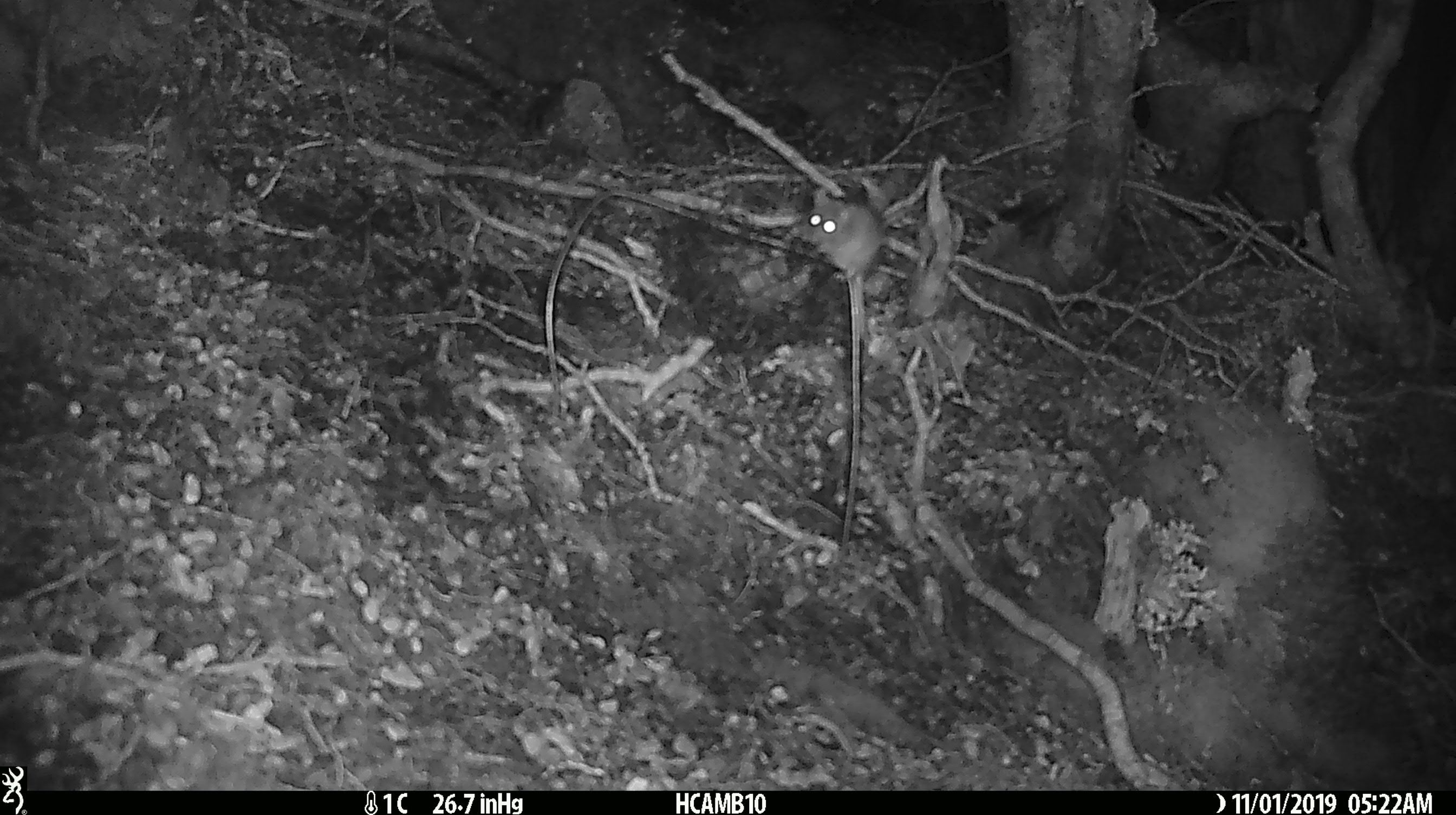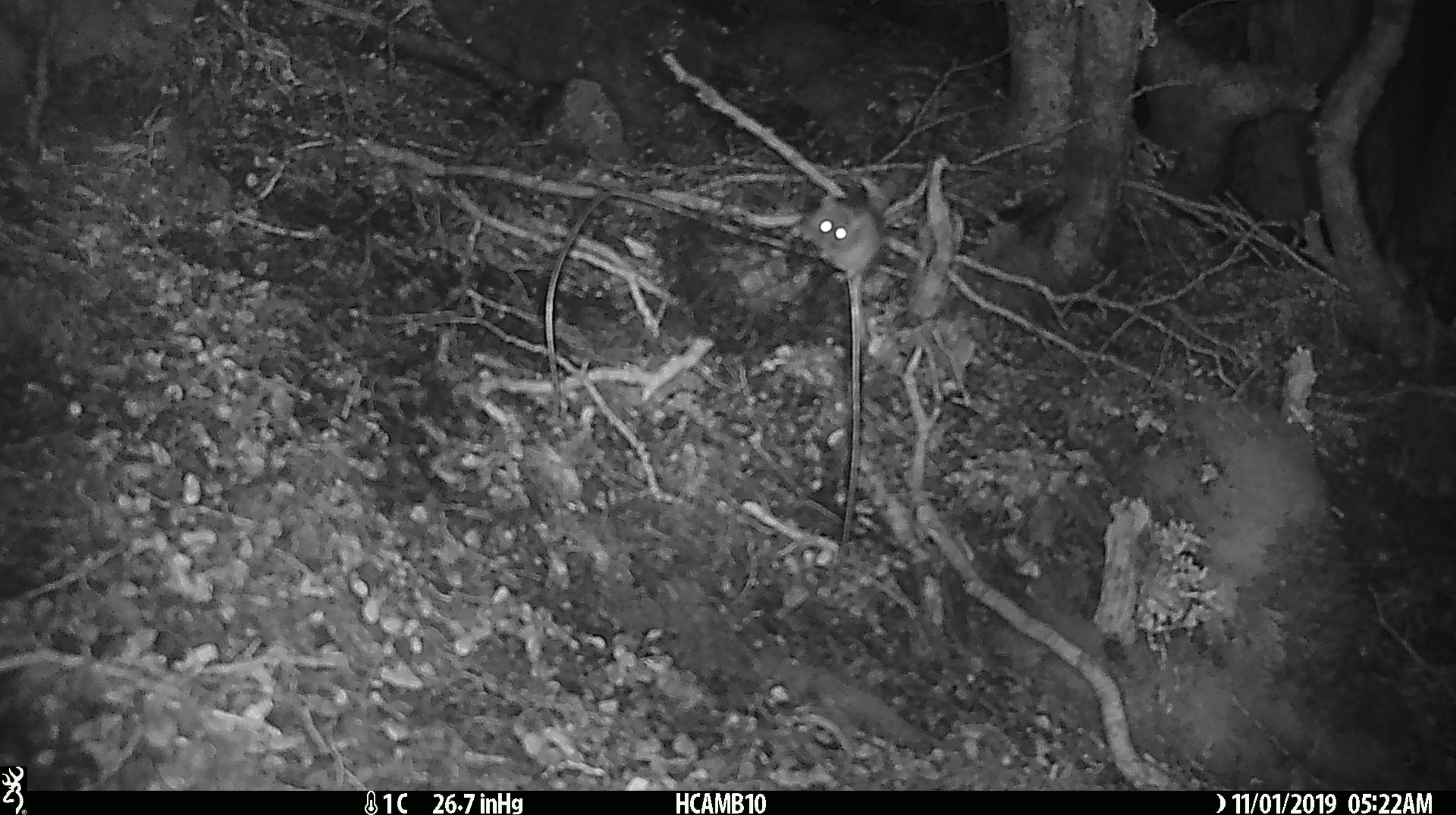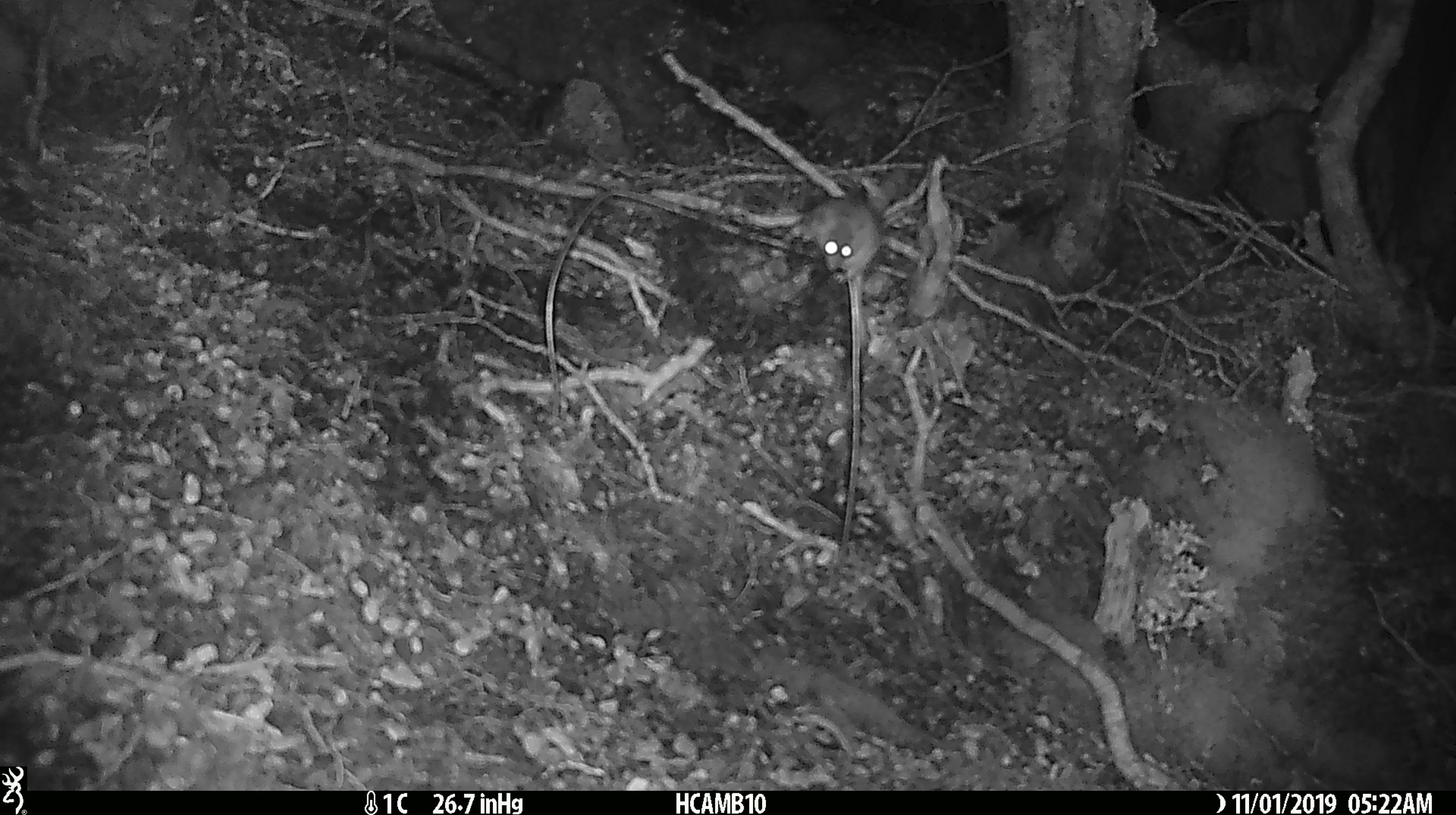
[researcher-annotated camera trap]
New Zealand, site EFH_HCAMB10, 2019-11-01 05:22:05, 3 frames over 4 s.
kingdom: Animalia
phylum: Chordata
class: Mammalia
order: Rodentia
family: Muridae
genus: Mus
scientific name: Mus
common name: mouse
Mouse (Mus).